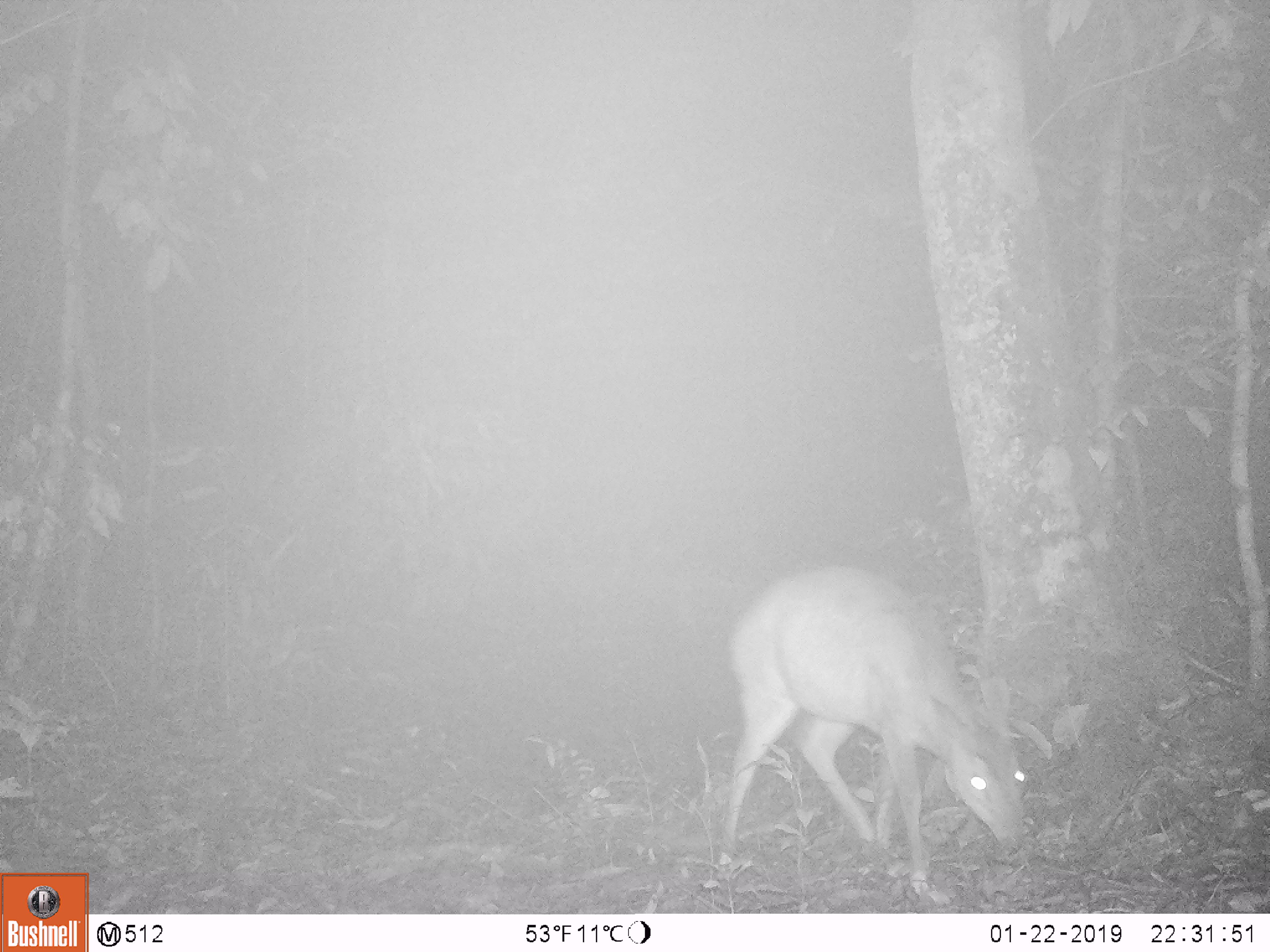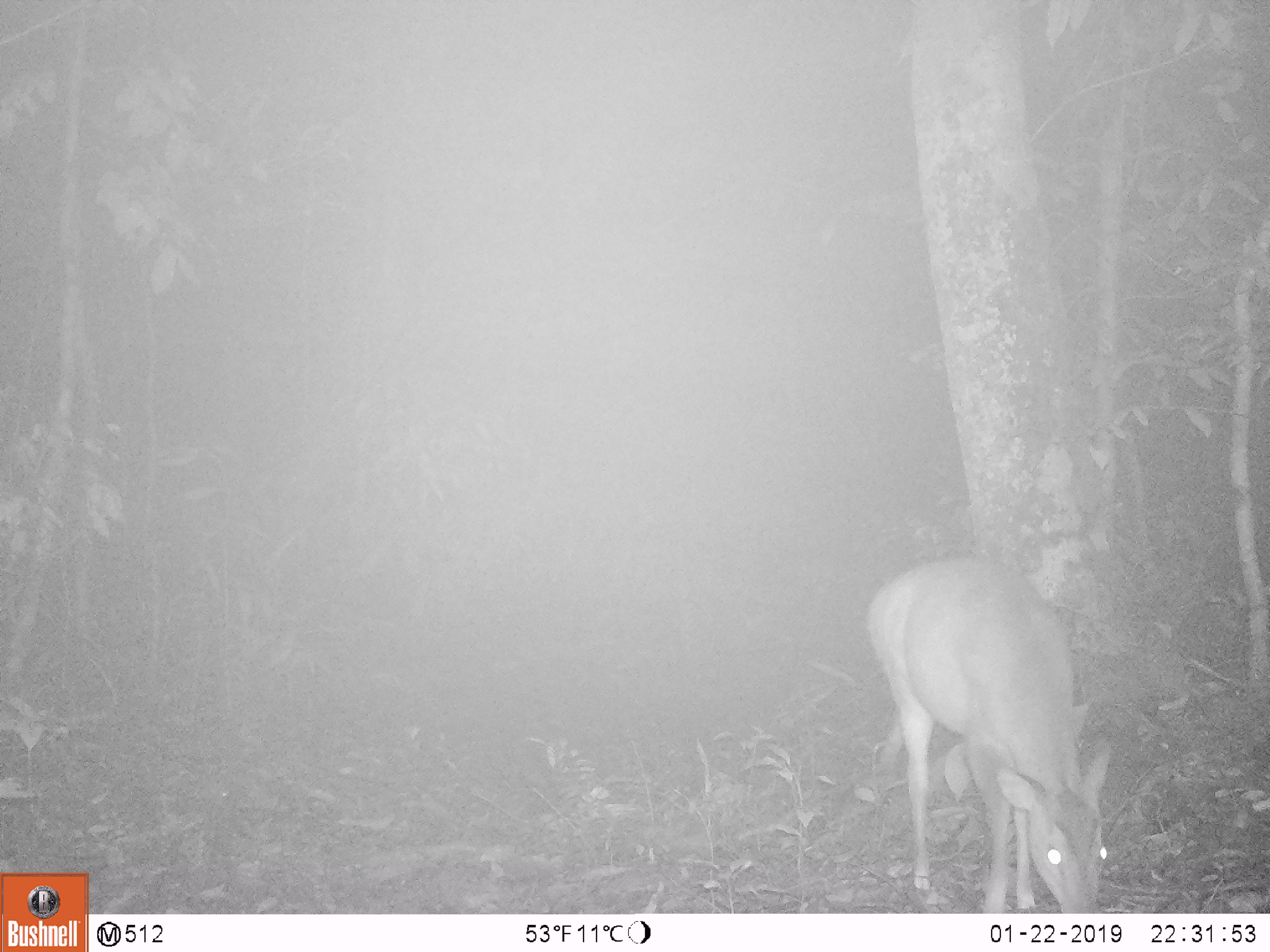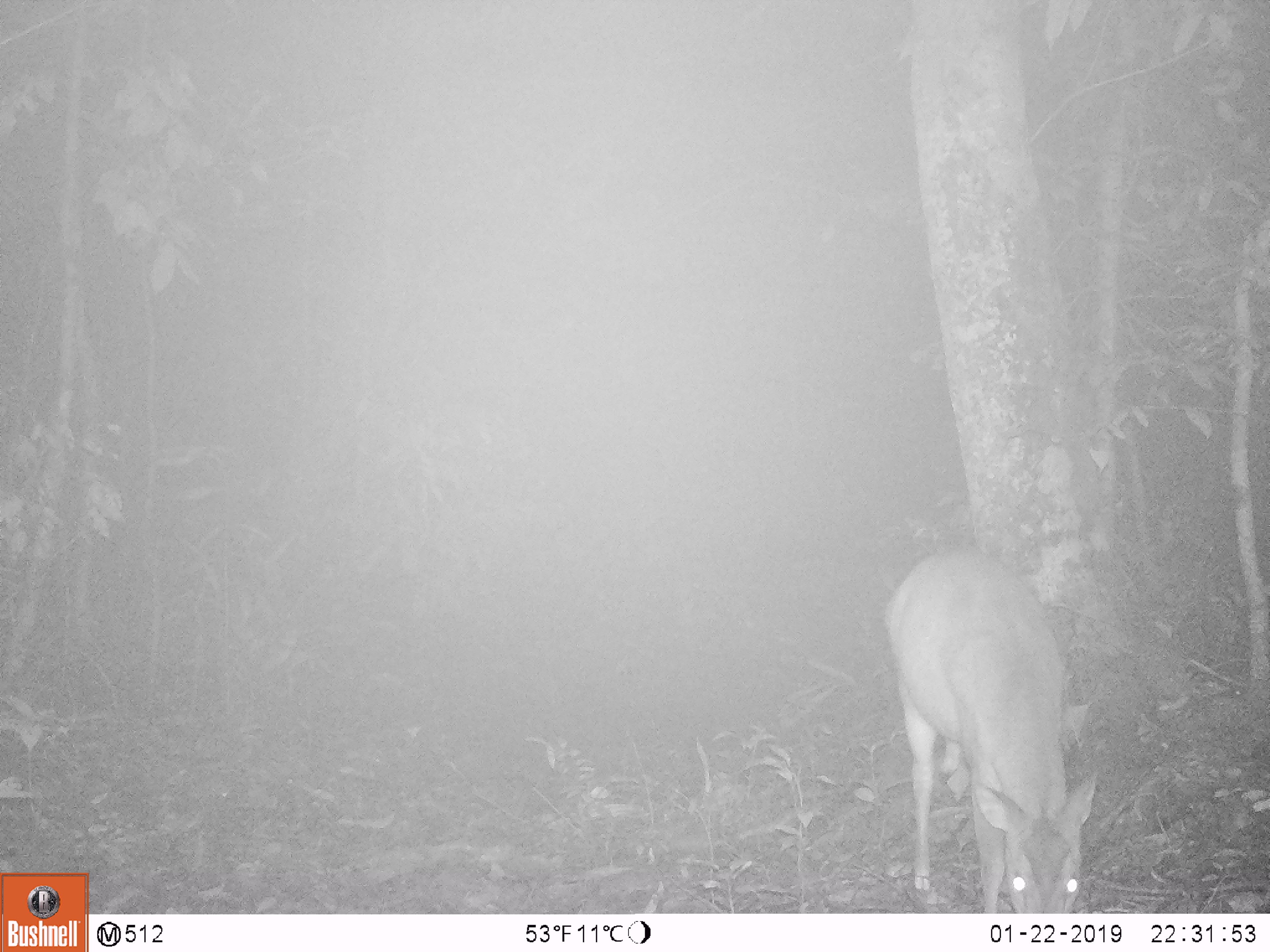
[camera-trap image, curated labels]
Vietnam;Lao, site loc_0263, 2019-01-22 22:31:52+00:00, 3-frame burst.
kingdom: Animalia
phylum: Chordata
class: Mammalia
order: Artiodactyla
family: Cervidae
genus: Muntiacus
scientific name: Muntiacus vuquangensis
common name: large-antlered muntjac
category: large antlered muntjac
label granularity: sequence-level